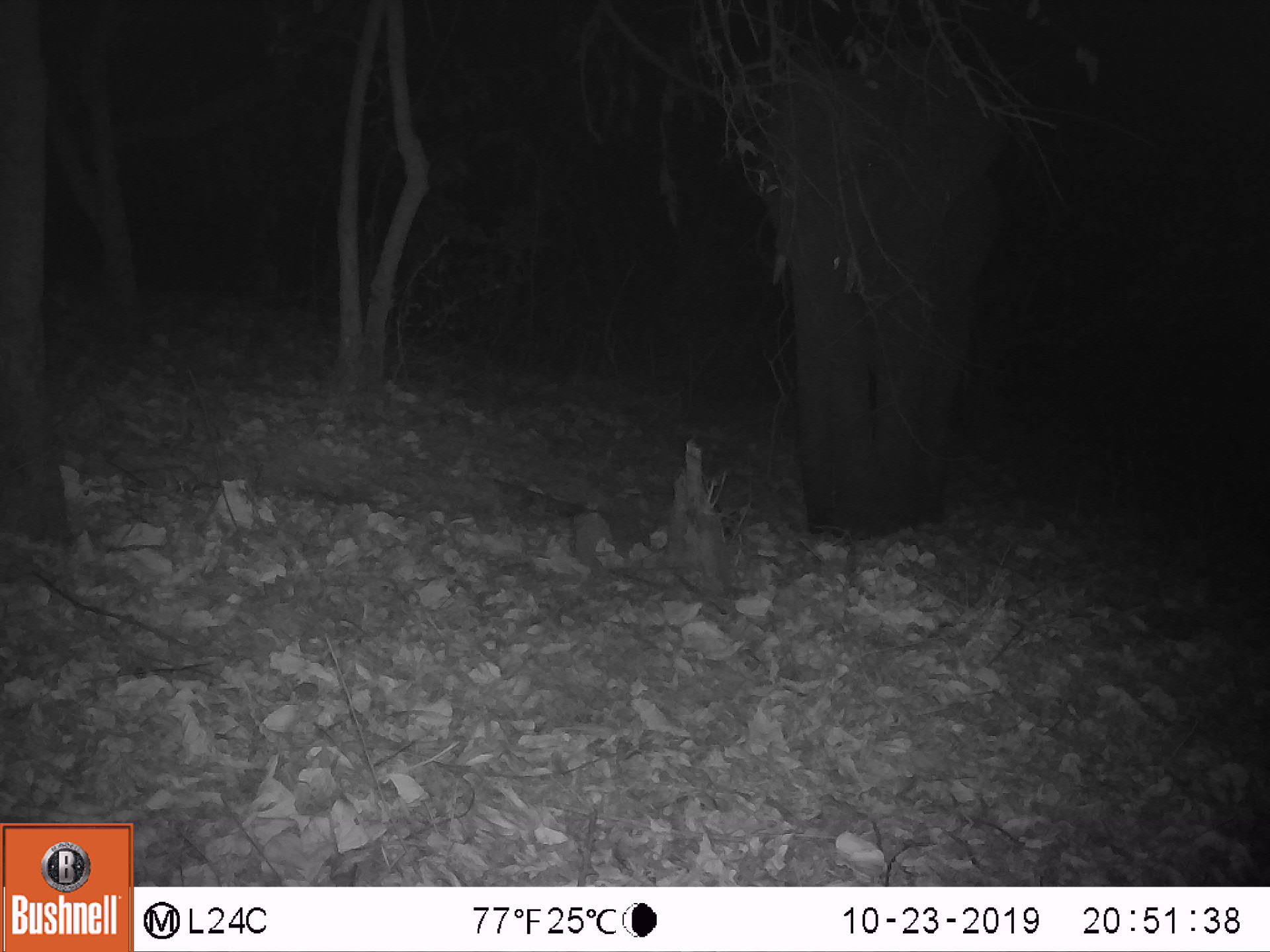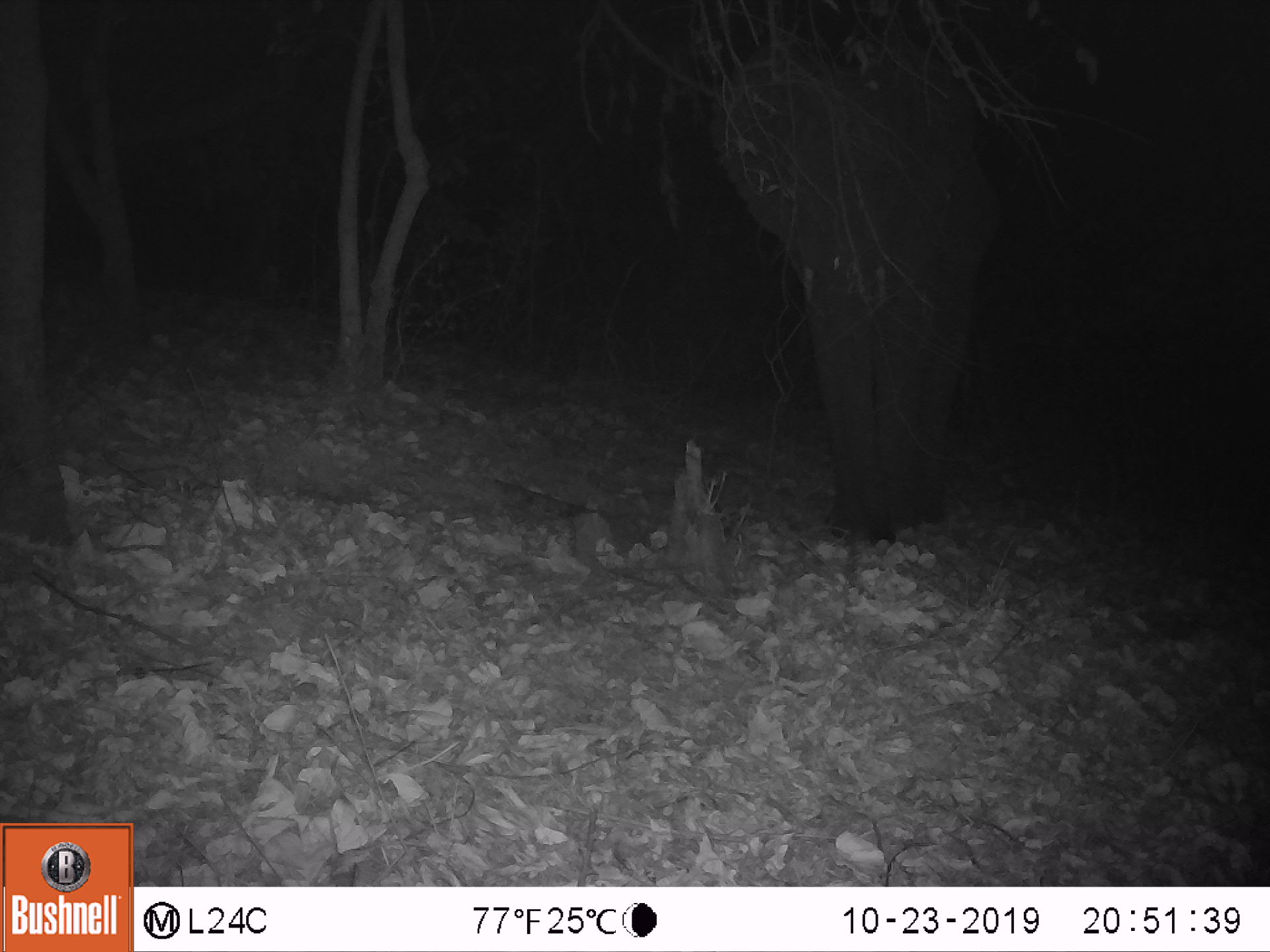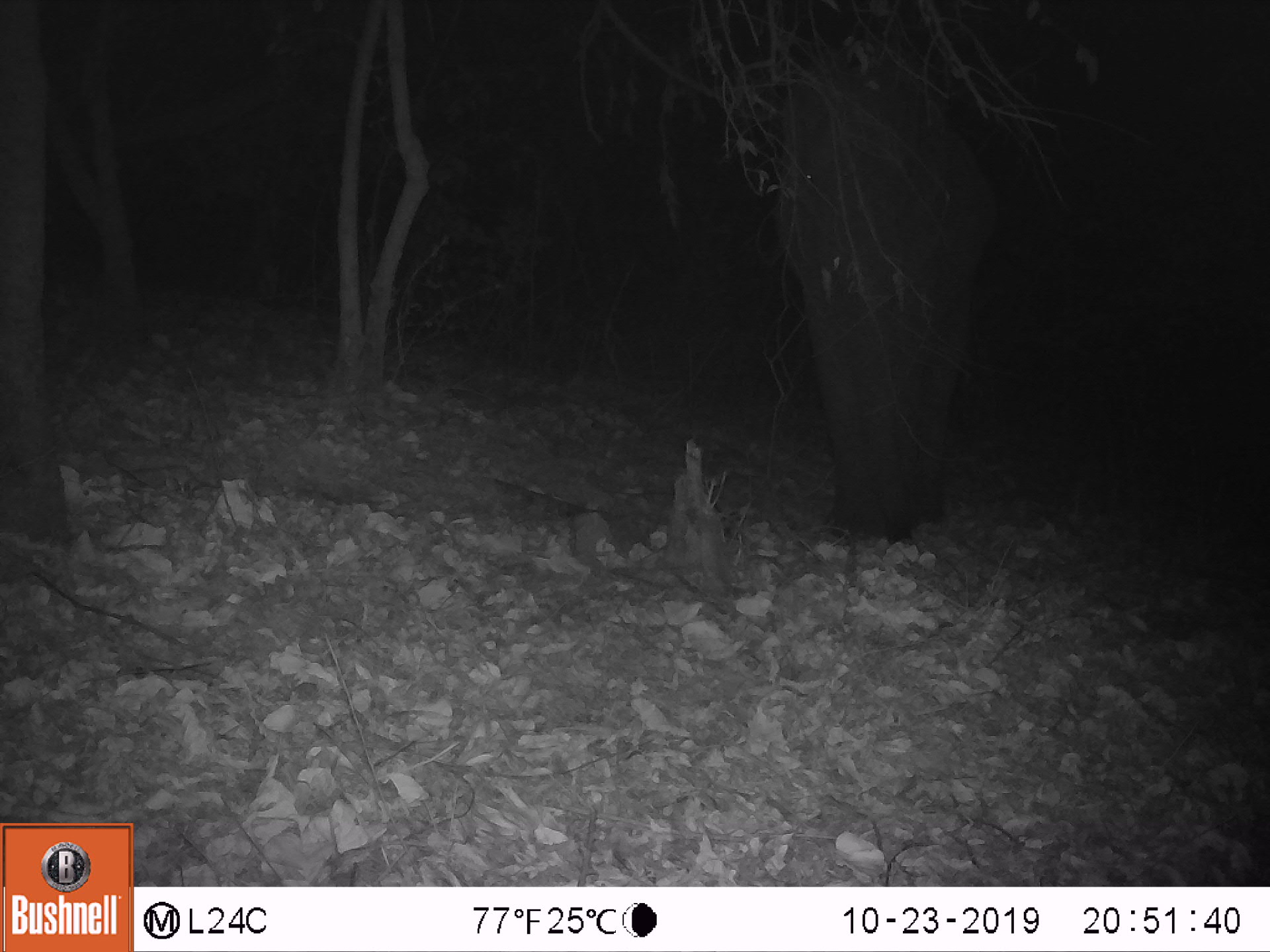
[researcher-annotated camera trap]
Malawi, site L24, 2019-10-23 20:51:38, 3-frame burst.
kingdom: Animalia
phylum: Chordata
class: Mammalia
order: Proboscidea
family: Elephantidae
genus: Loxodonta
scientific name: Loxodonta africana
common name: african savanna elephant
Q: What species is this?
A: African savanna elephant (Loxodonta africana).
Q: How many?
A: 1.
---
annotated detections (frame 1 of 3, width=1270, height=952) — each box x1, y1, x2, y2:
african savanna elephant: 705, 48, 1012, 545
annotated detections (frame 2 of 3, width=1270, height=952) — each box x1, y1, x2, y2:
african savanna elephant: 710, 45, 1005, 550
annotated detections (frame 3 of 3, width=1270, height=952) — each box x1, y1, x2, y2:
african savanna elephant: 765, 66, 1000, 547